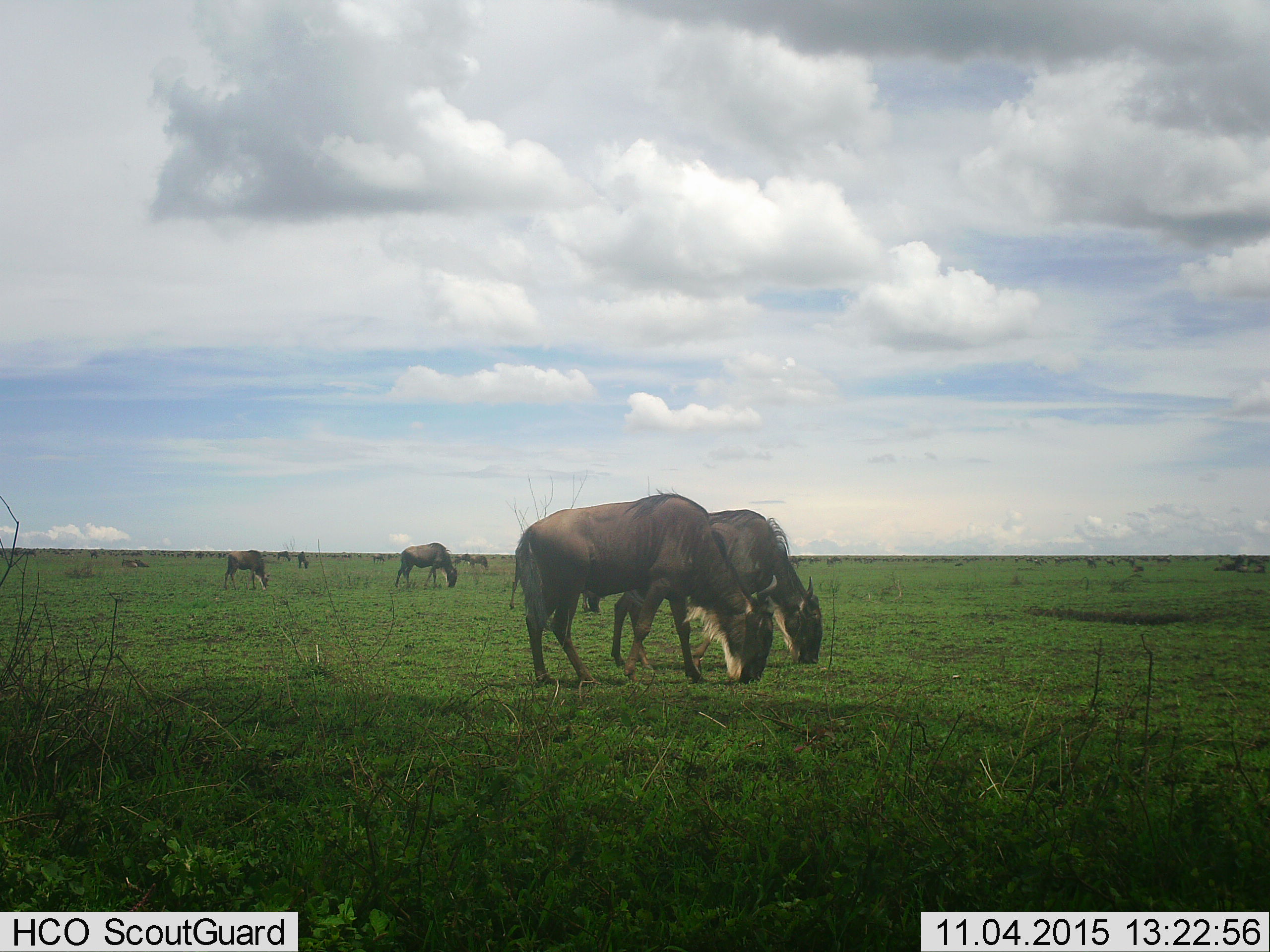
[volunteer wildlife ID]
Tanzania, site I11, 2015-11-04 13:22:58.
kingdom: Animalia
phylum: Chordata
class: Mammalia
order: Artiodactyla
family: Bovidae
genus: Connochaetes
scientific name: Connochaetes taurinus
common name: blue wildebeest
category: wildebeest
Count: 11-50.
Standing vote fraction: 40%.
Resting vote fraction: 10%.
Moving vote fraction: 10%.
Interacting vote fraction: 10%.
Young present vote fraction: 0%.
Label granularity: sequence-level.